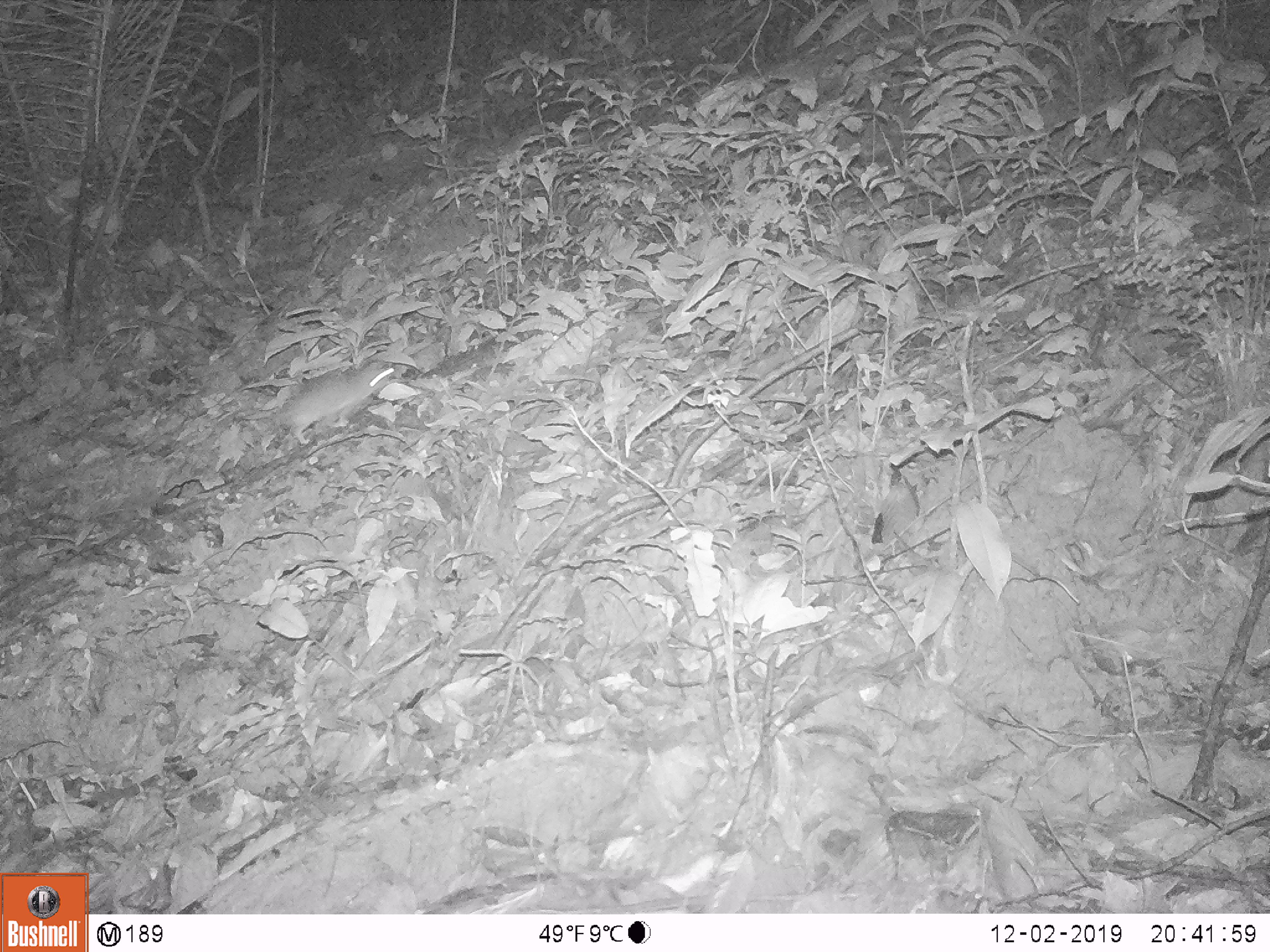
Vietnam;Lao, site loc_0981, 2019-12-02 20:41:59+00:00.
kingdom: Animalia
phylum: Chordata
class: Mammalia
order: Rodentia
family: Muridae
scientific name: Muridae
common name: old-world mice and rats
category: unidentified murid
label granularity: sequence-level